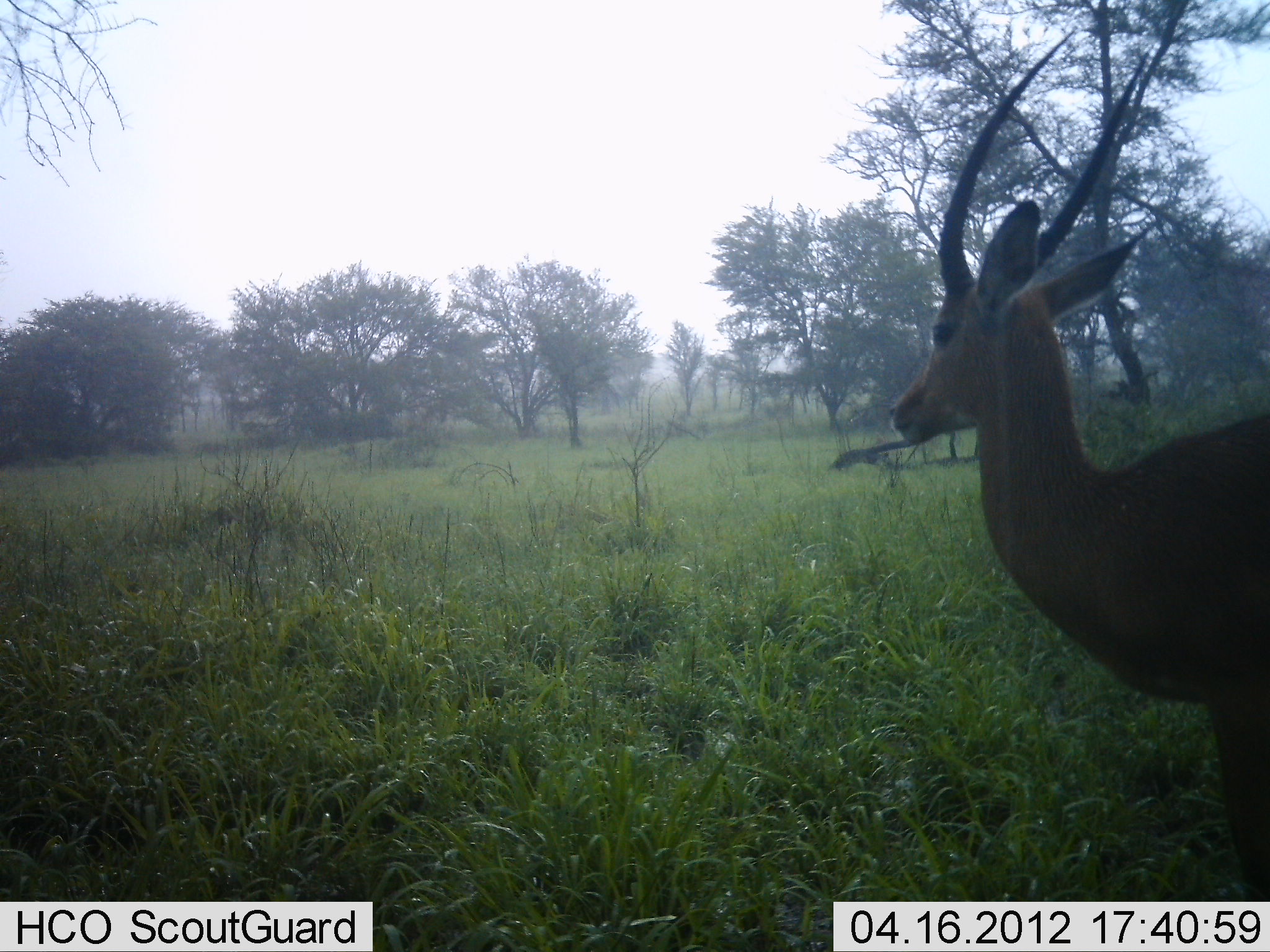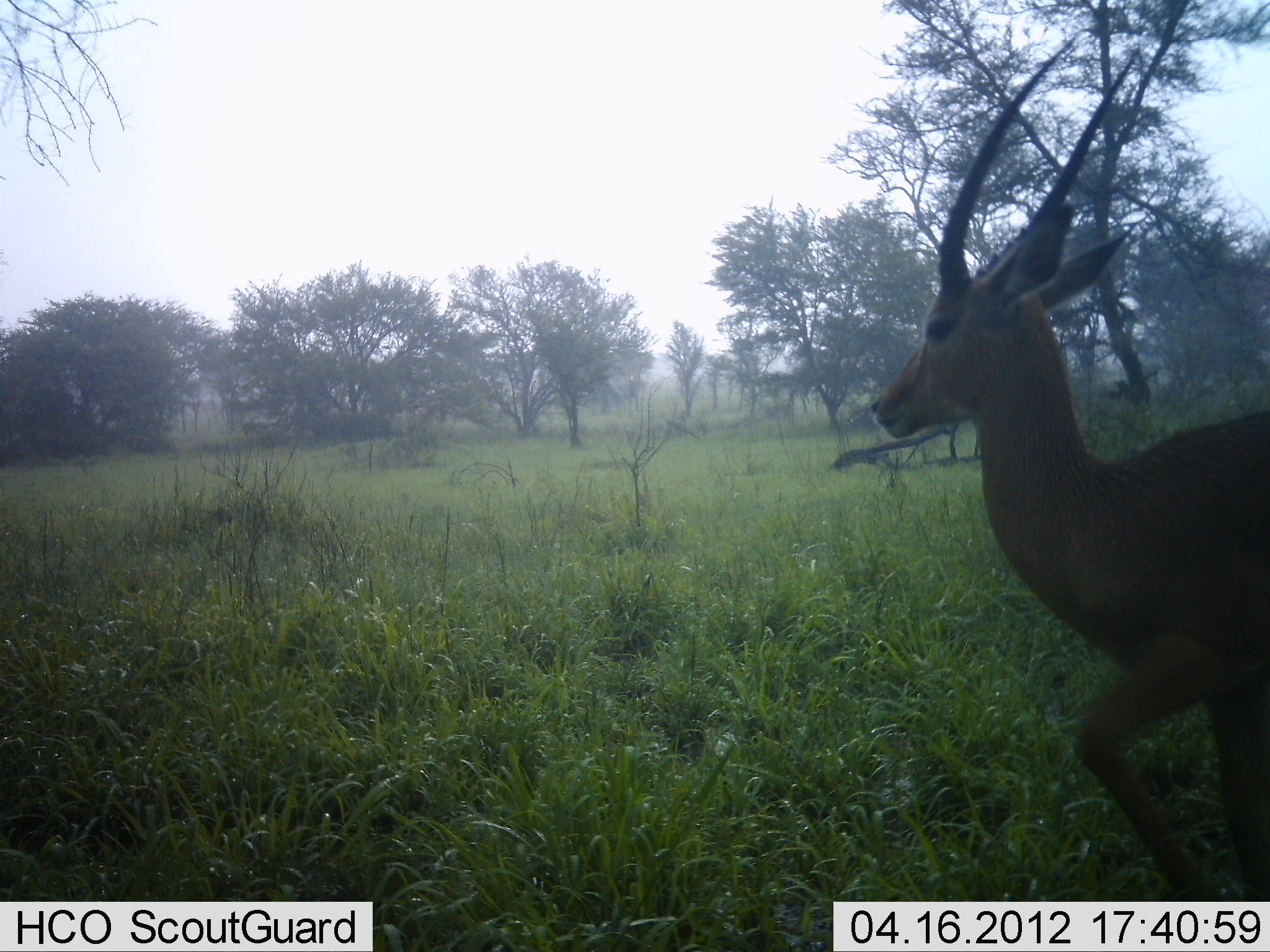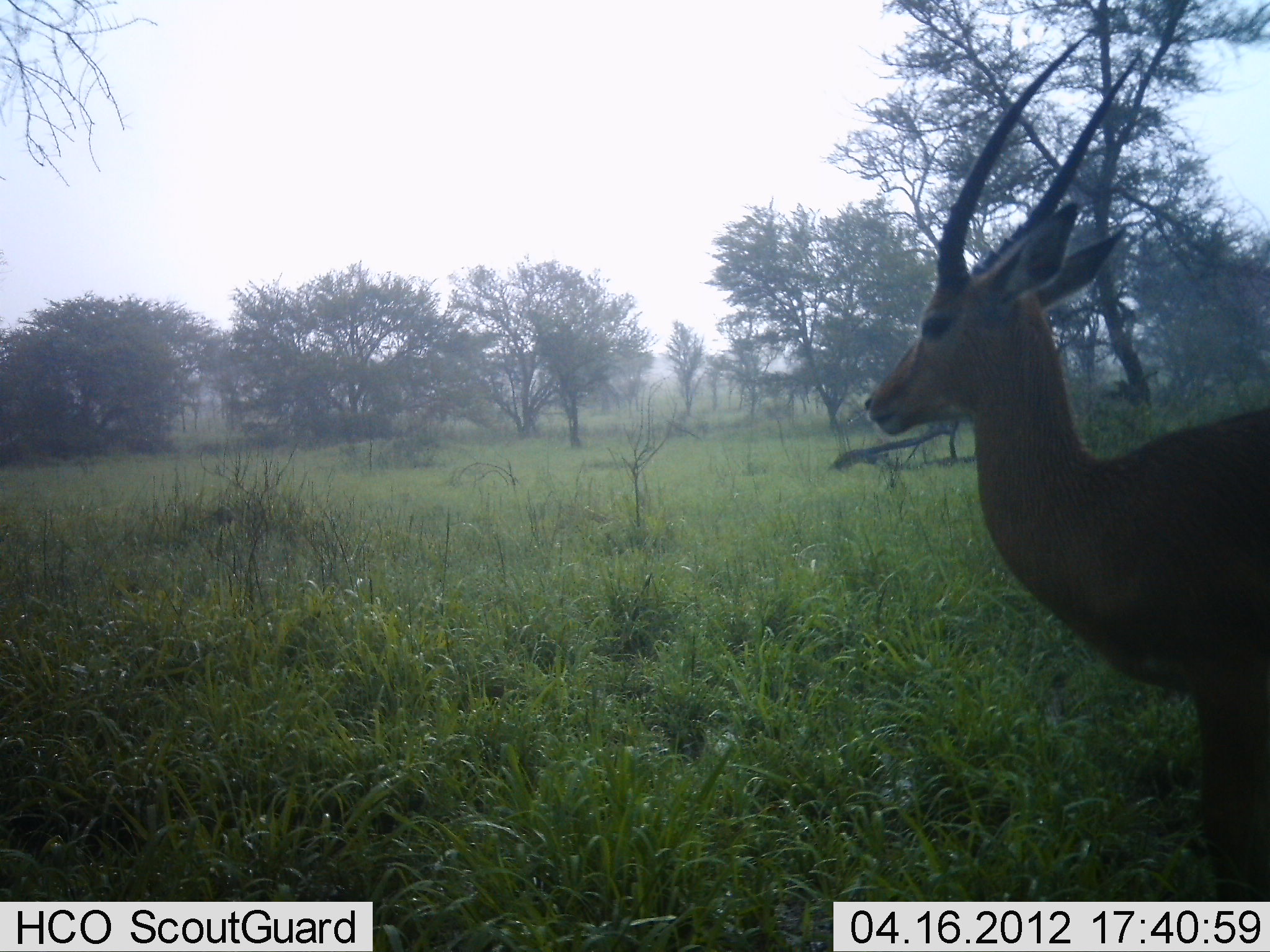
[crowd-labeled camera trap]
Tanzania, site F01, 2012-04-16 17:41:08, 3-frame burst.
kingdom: Animalia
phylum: Chordata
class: Mammalia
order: Artiodactyla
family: Bovidae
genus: Aepyceros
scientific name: Aepyceros melampus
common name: impala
Impala (Aepyceros melampus), count 1. Behavior (volunteer vote fractions): standing 93%, resting 0%, moving 14%, interacting 0%. Young present (vote fraction): 0%. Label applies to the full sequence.